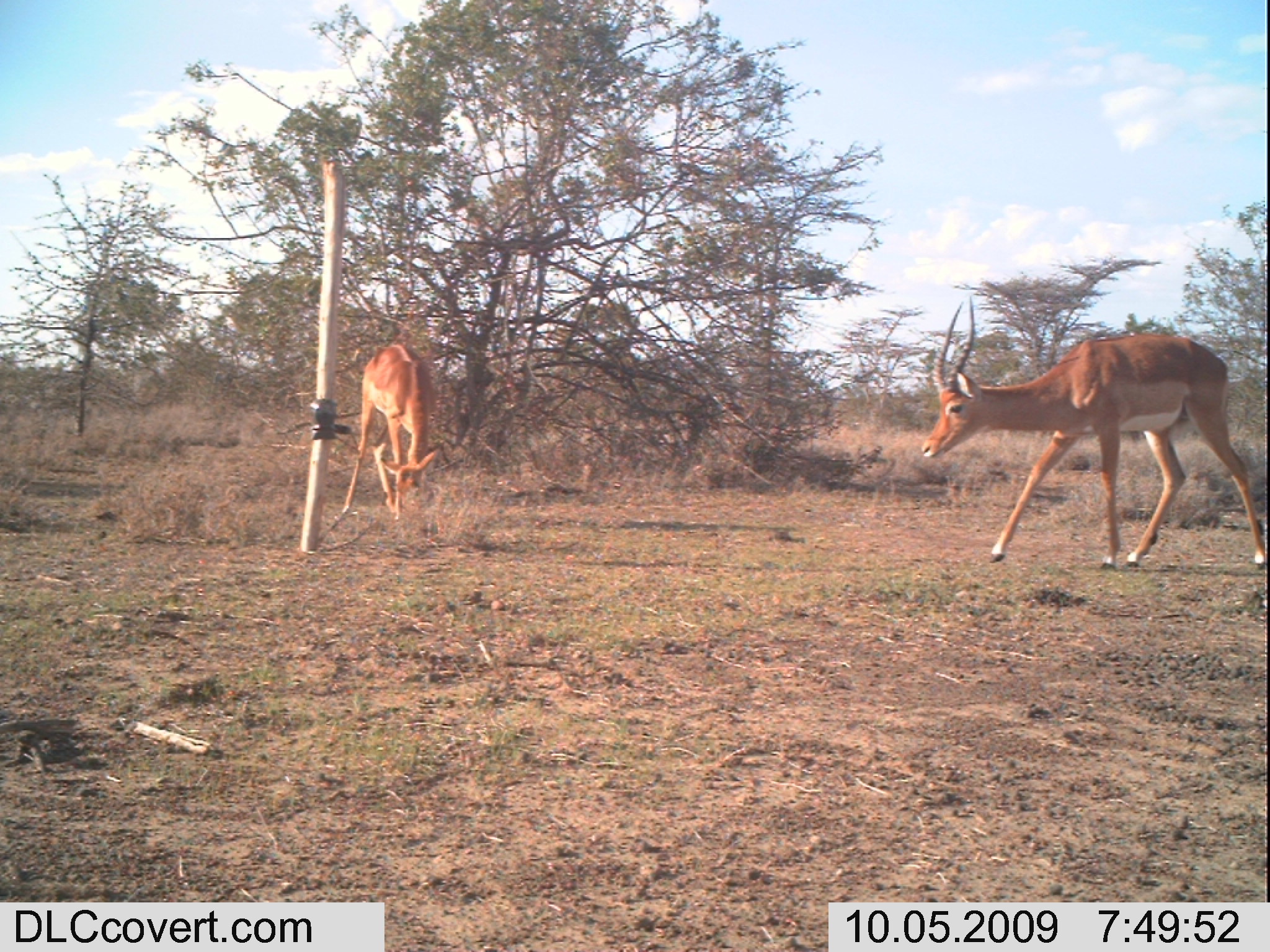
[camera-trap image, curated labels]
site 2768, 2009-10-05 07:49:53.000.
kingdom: Animalia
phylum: Chordata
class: Mammalia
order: Artiodactyla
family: Bovidae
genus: Aepyceros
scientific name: Aepyceros melampus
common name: impala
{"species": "Aepyceros melampus (impala)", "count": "2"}